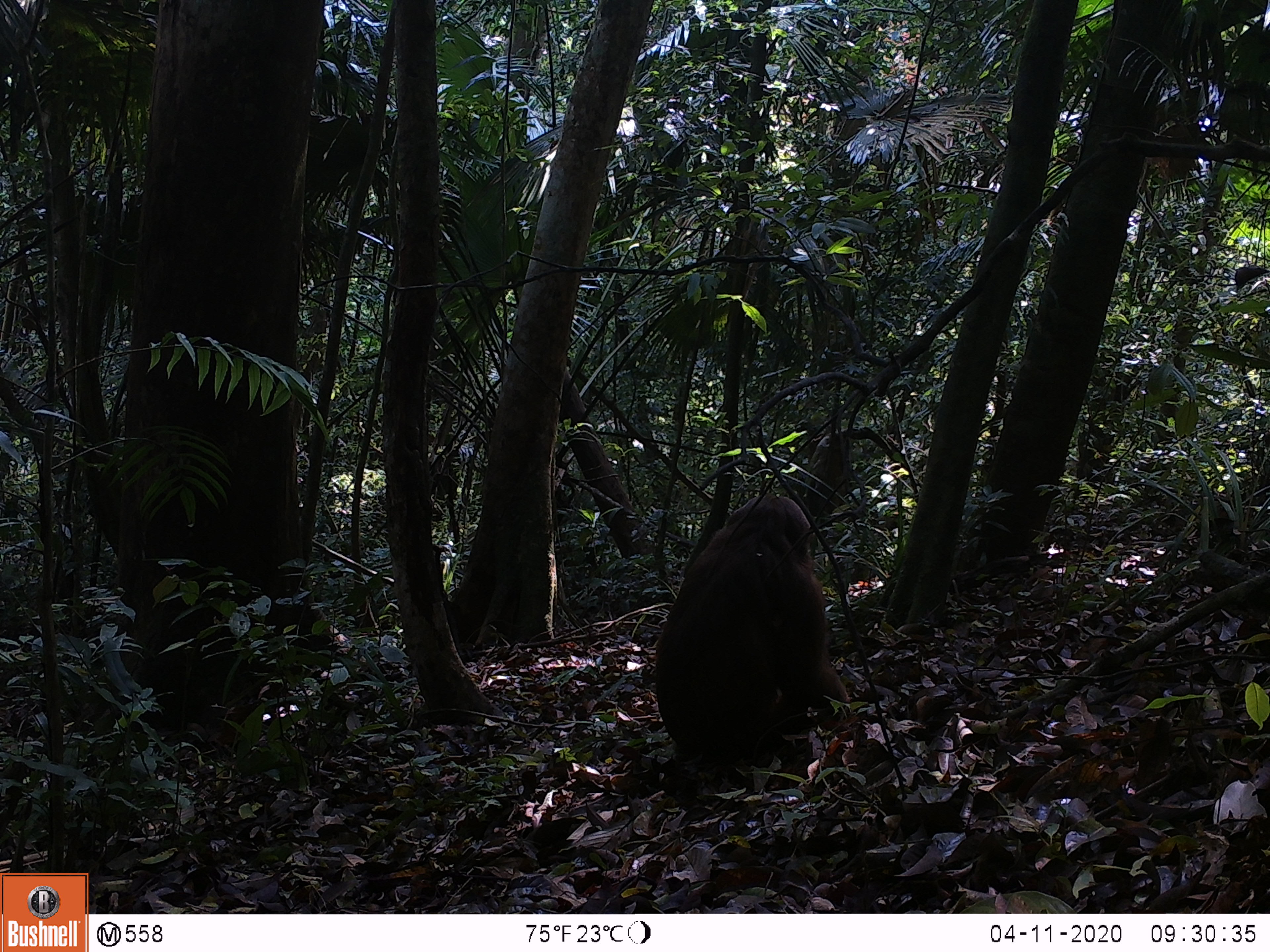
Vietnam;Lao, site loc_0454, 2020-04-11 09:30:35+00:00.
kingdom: Animalia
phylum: Chordata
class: Mammalia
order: Primates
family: Cercopithecidae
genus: Macaca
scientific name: Macaca arctoides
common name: stump-tailed macaque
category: stump tailed macaque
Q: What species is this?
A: Stump tailed macaque (stump-tailed macaque) (Macaca arctoides).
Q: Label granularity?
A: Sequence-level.